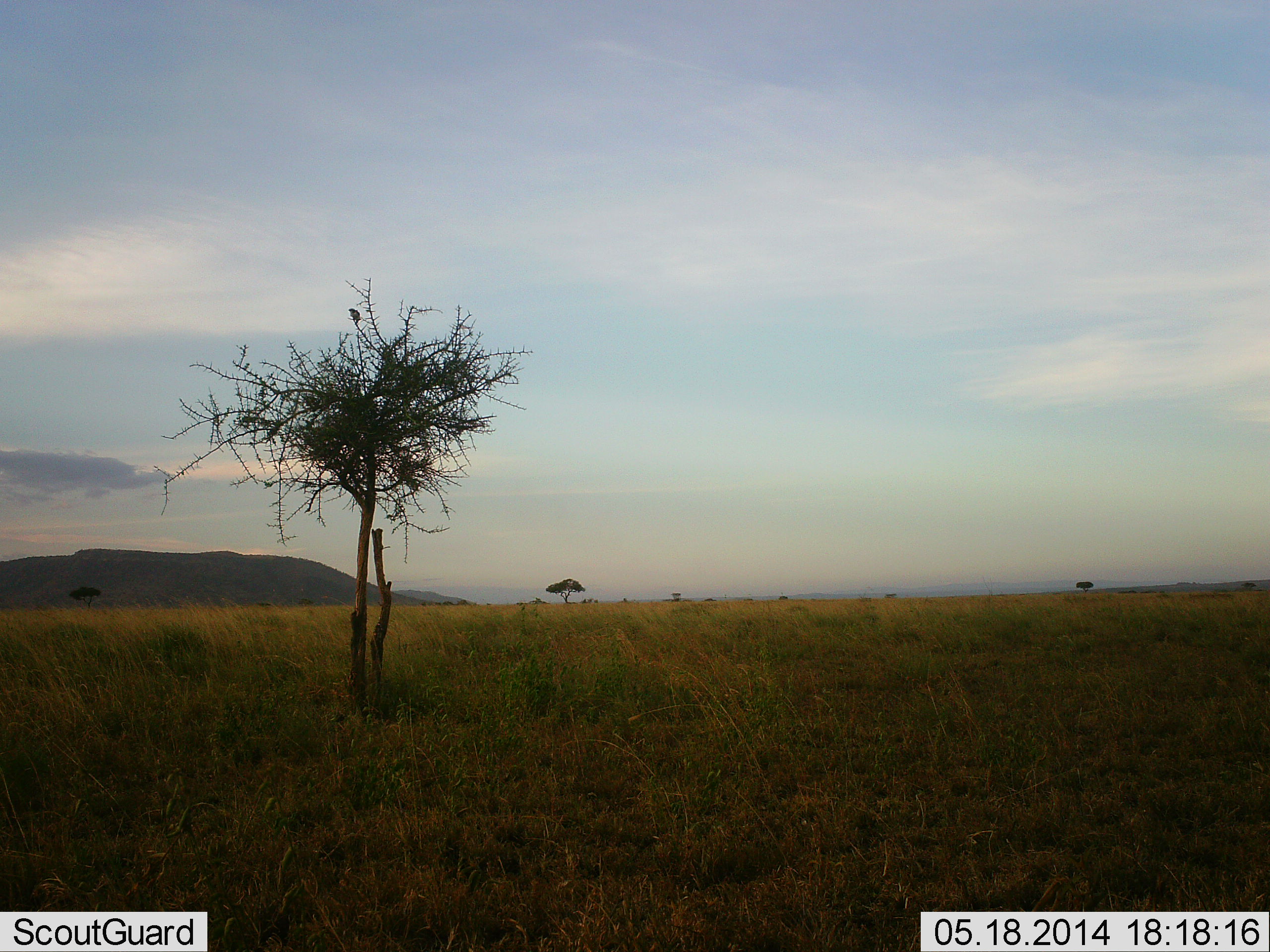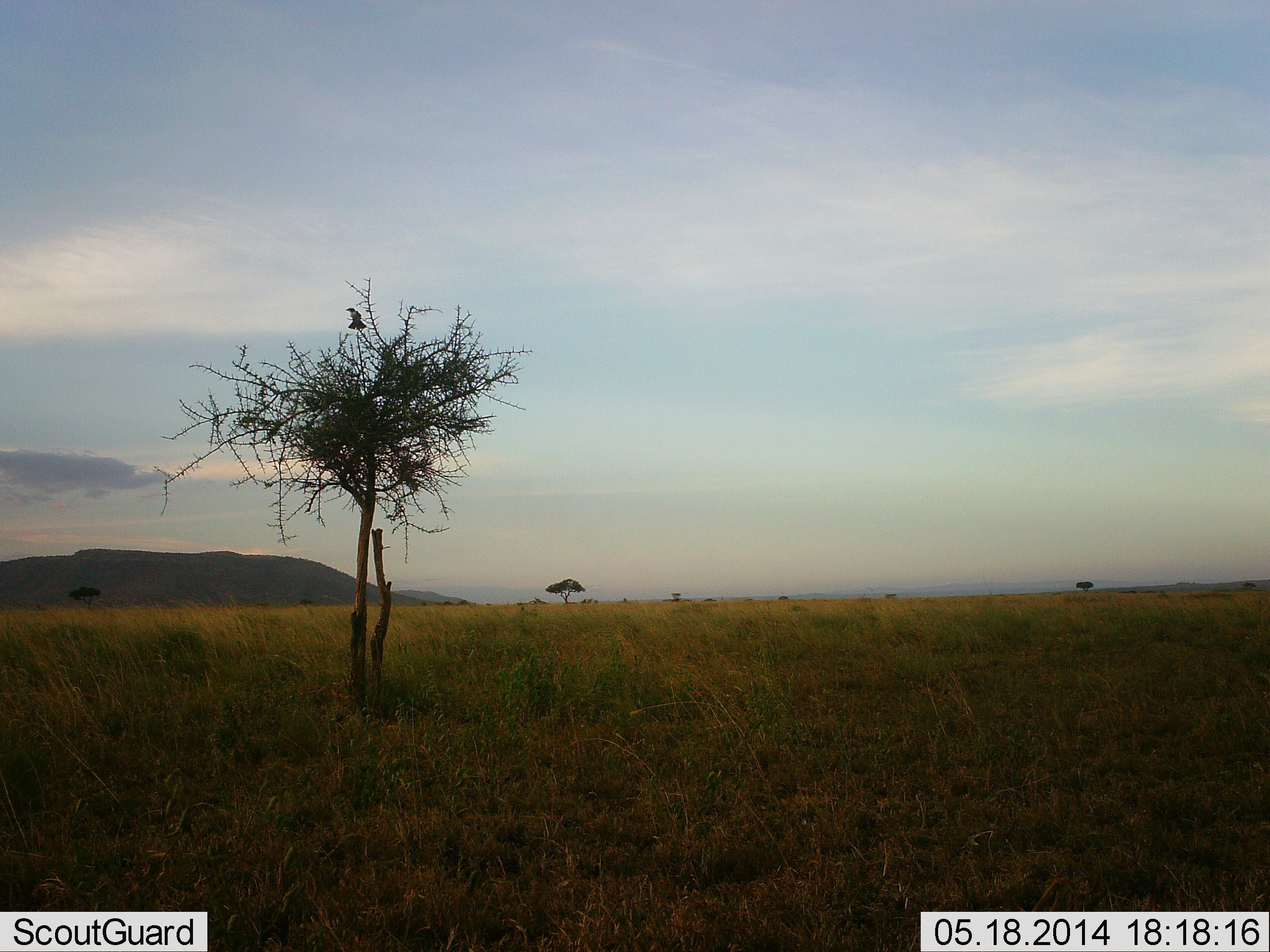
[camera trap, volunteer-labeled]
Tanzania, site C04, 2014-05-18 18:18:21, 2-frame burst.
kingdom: Animalia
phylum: Chordata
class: Aves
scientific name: Aves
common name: bird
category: otherbird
Otherbird (bird) (Aves), count 1. Behavior (volunteer vote fractions): standing 40%, resting 50%, moving 10%, interacting 0%. Young present (vote fraction): 0%. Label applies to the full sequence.